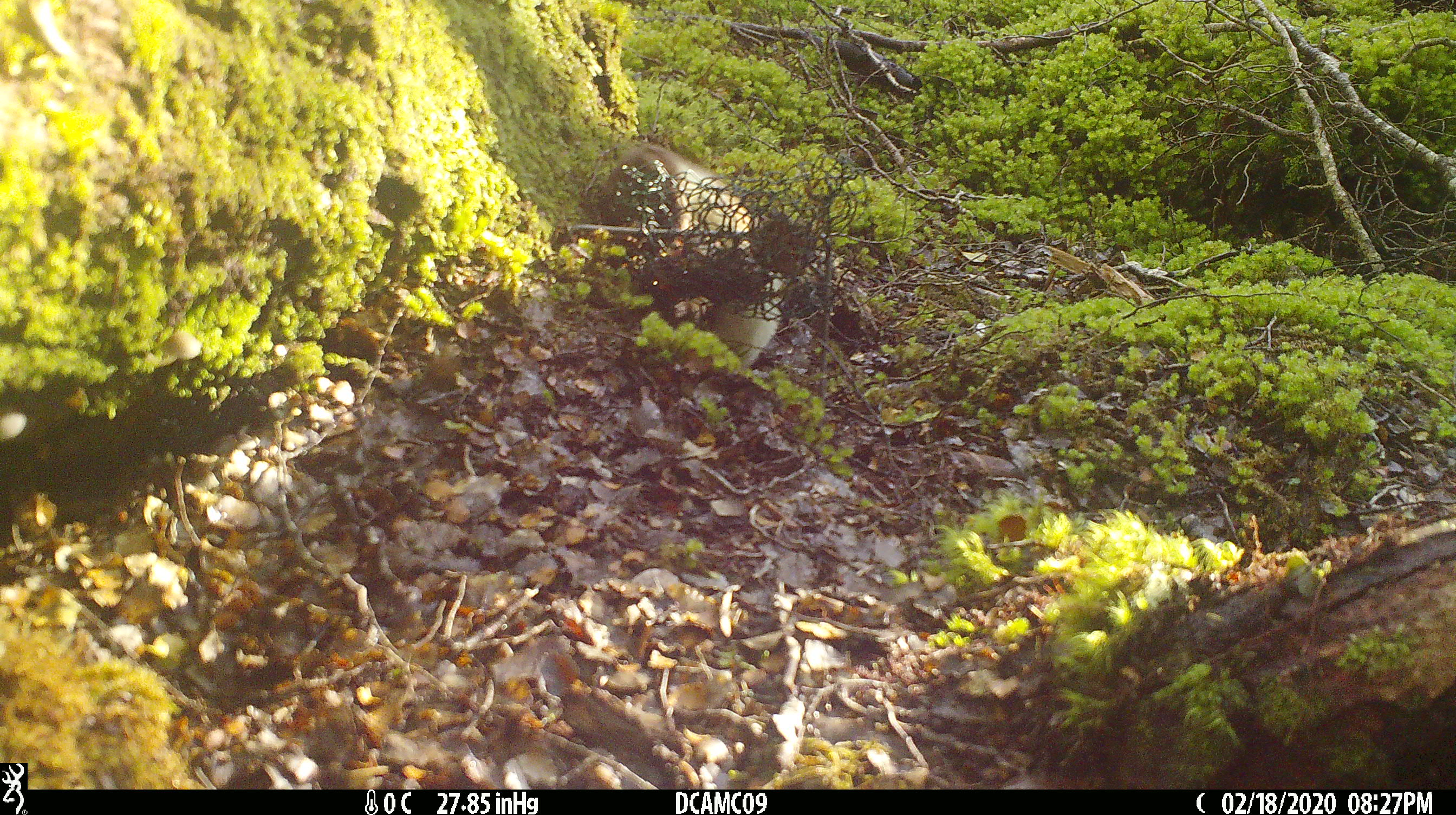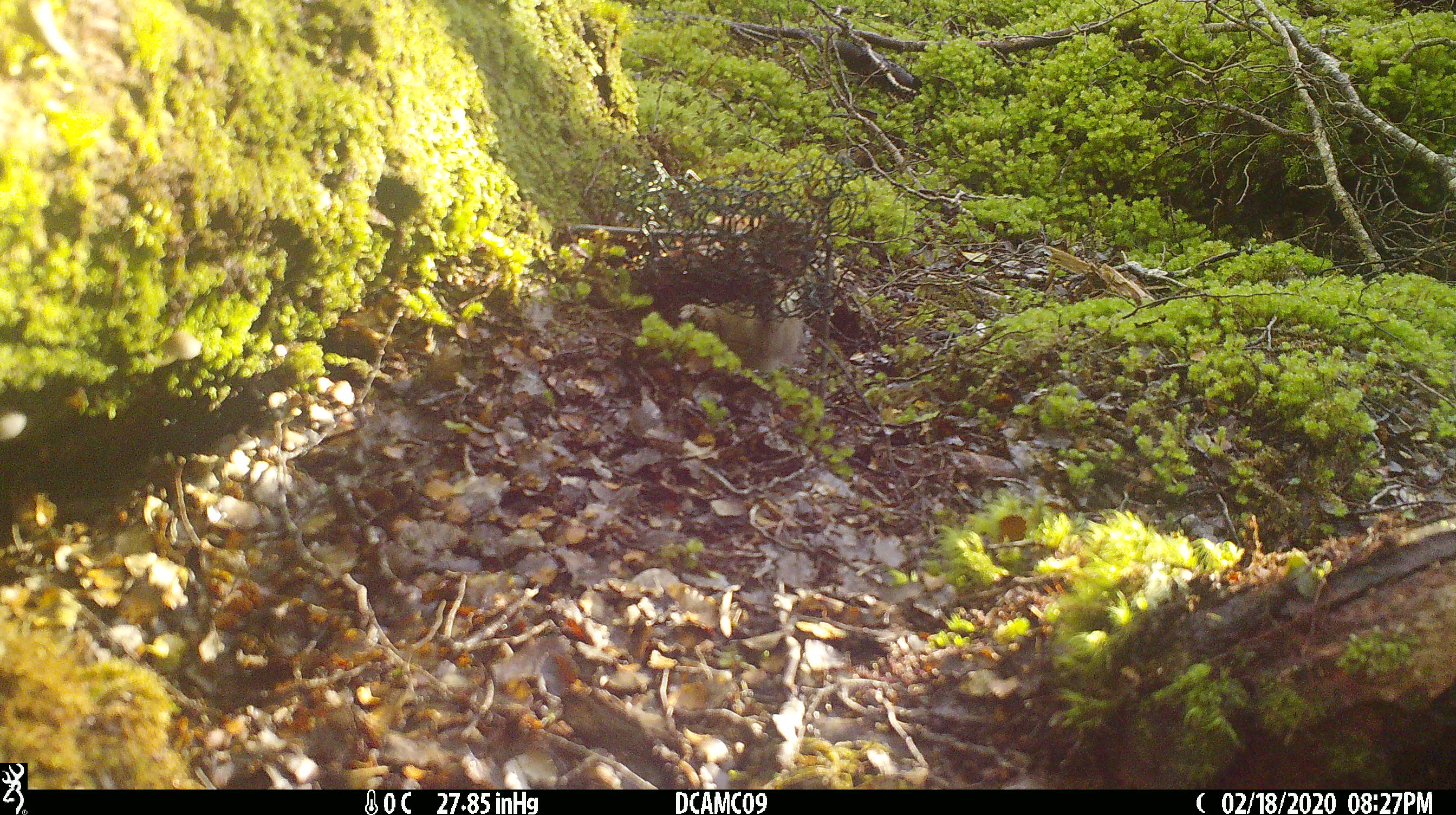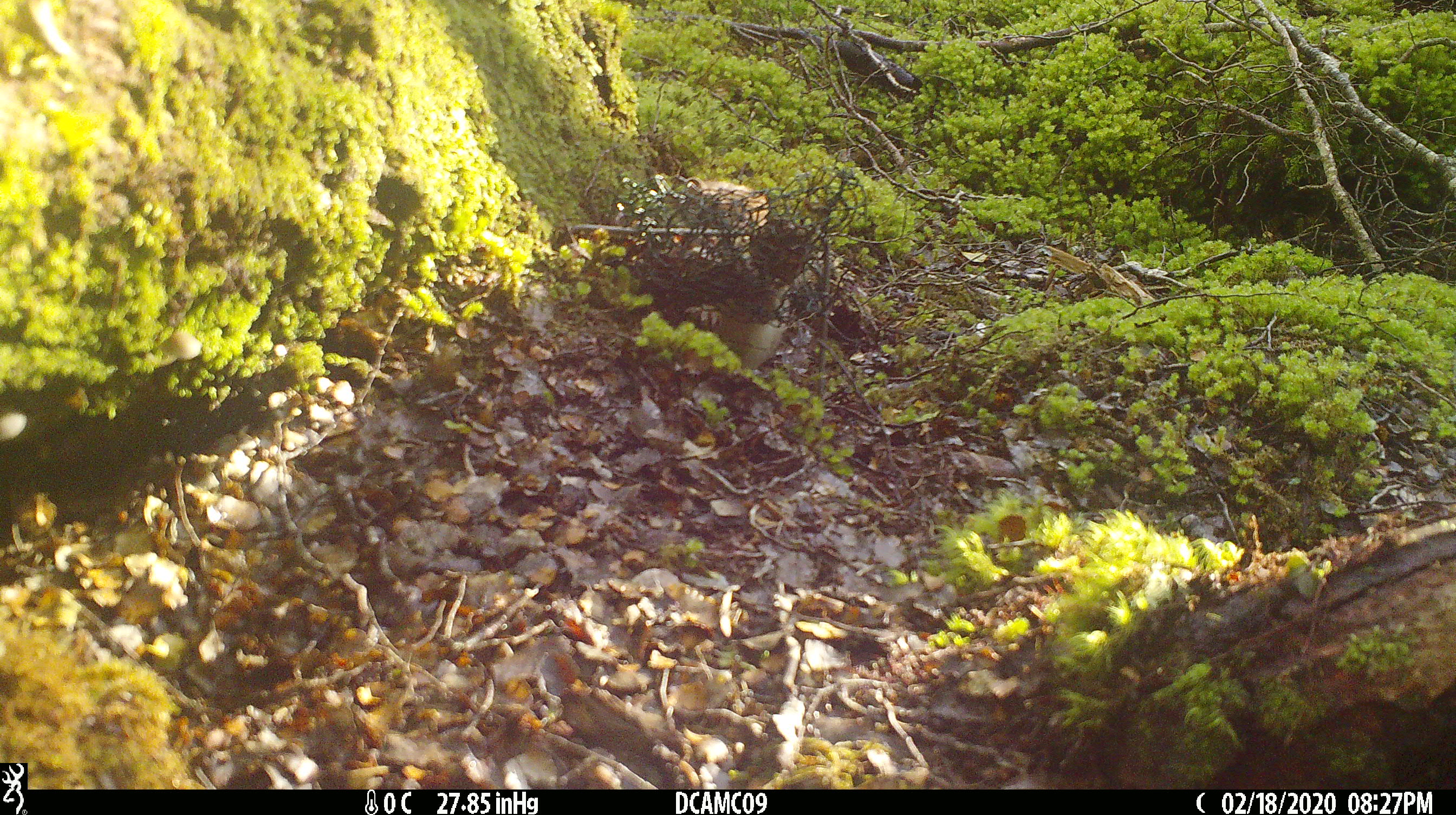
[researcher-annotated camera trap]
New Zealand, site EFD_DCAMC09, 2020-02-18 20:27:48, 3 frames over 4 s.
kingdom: Animalia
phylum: Chordata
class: Mammalia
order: Carnivora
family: Mustelidae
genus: Mustela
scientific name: Mustela erminea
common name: stoat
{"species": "stoat (Mustela erminea)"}